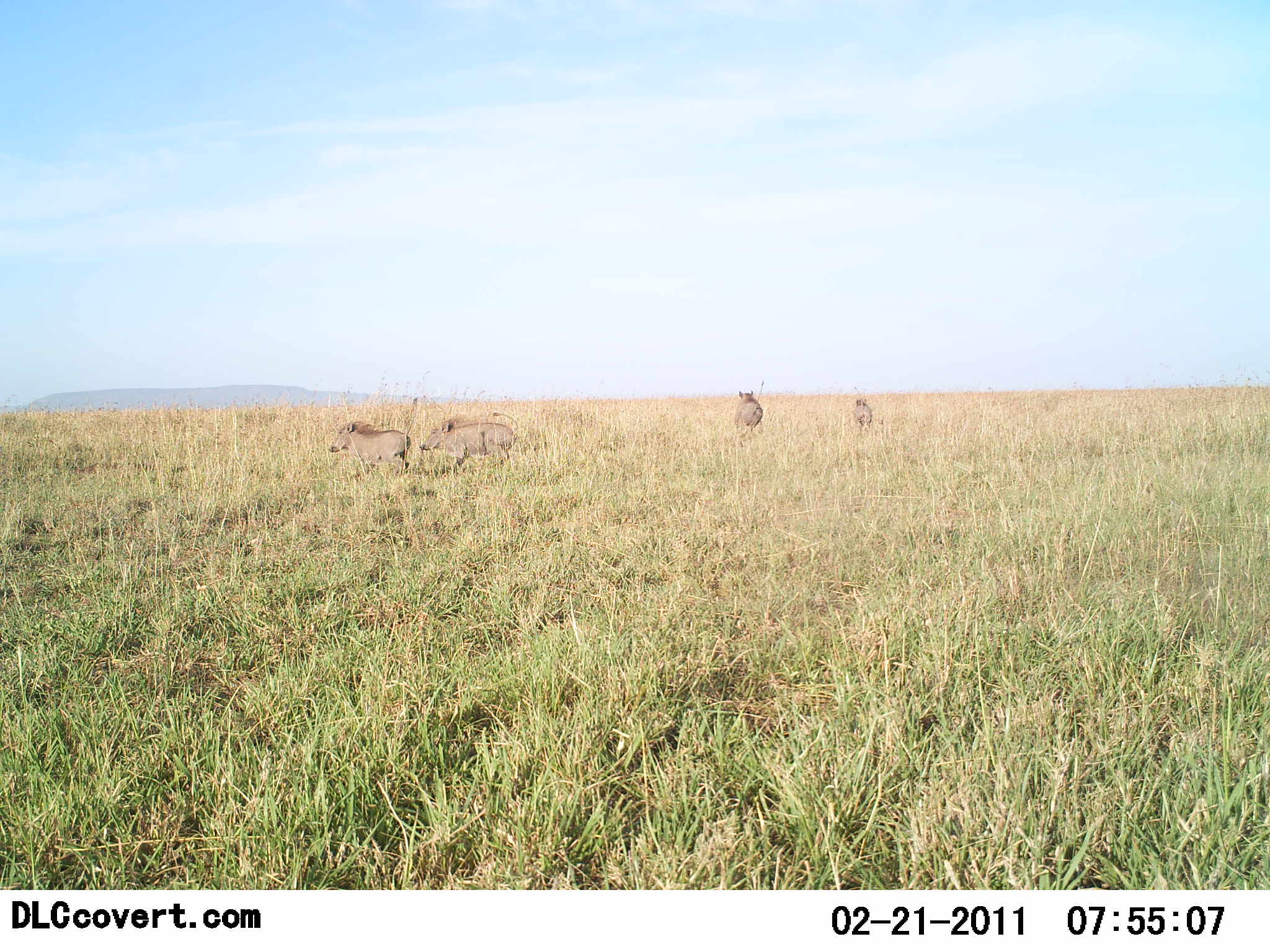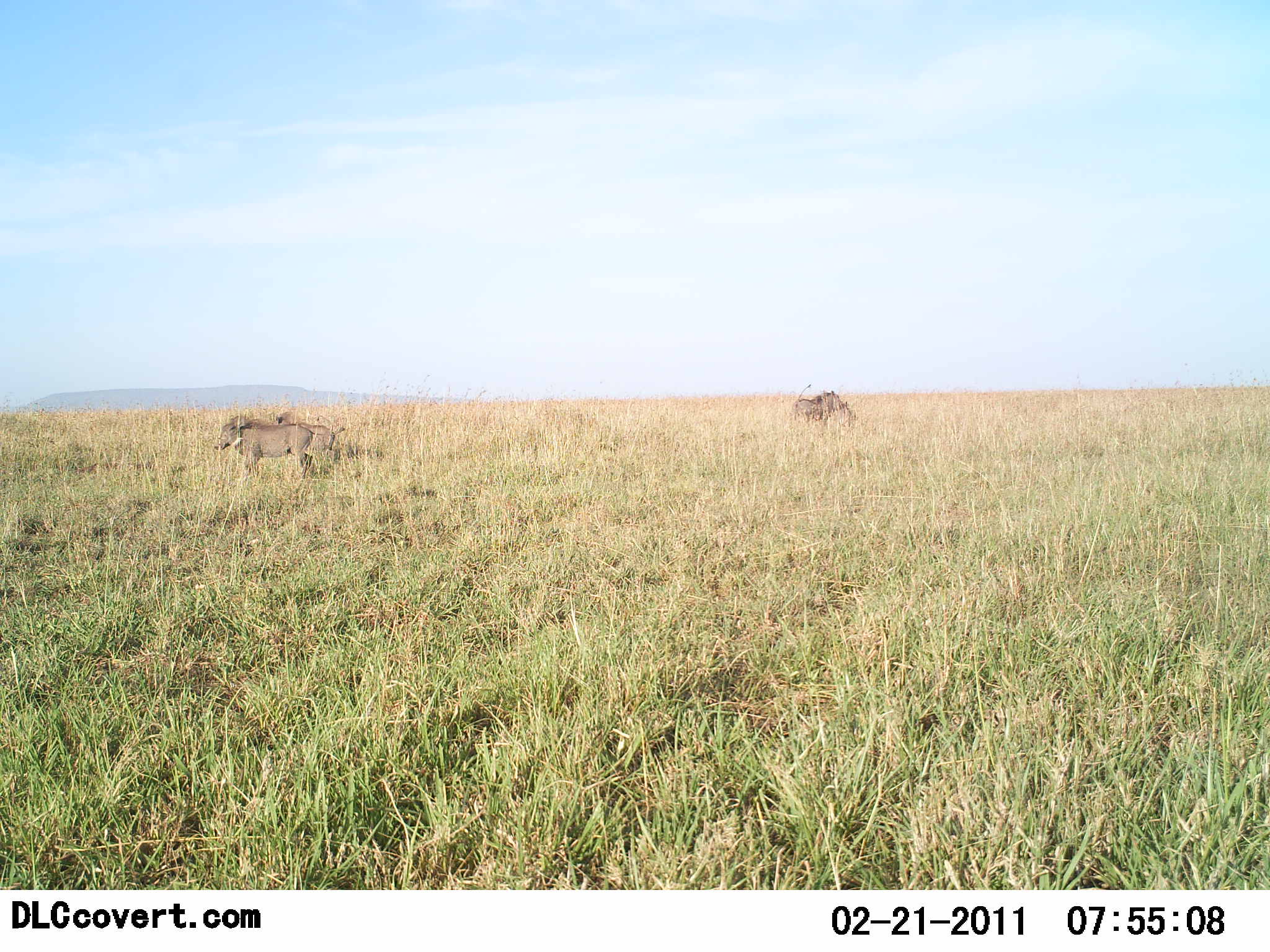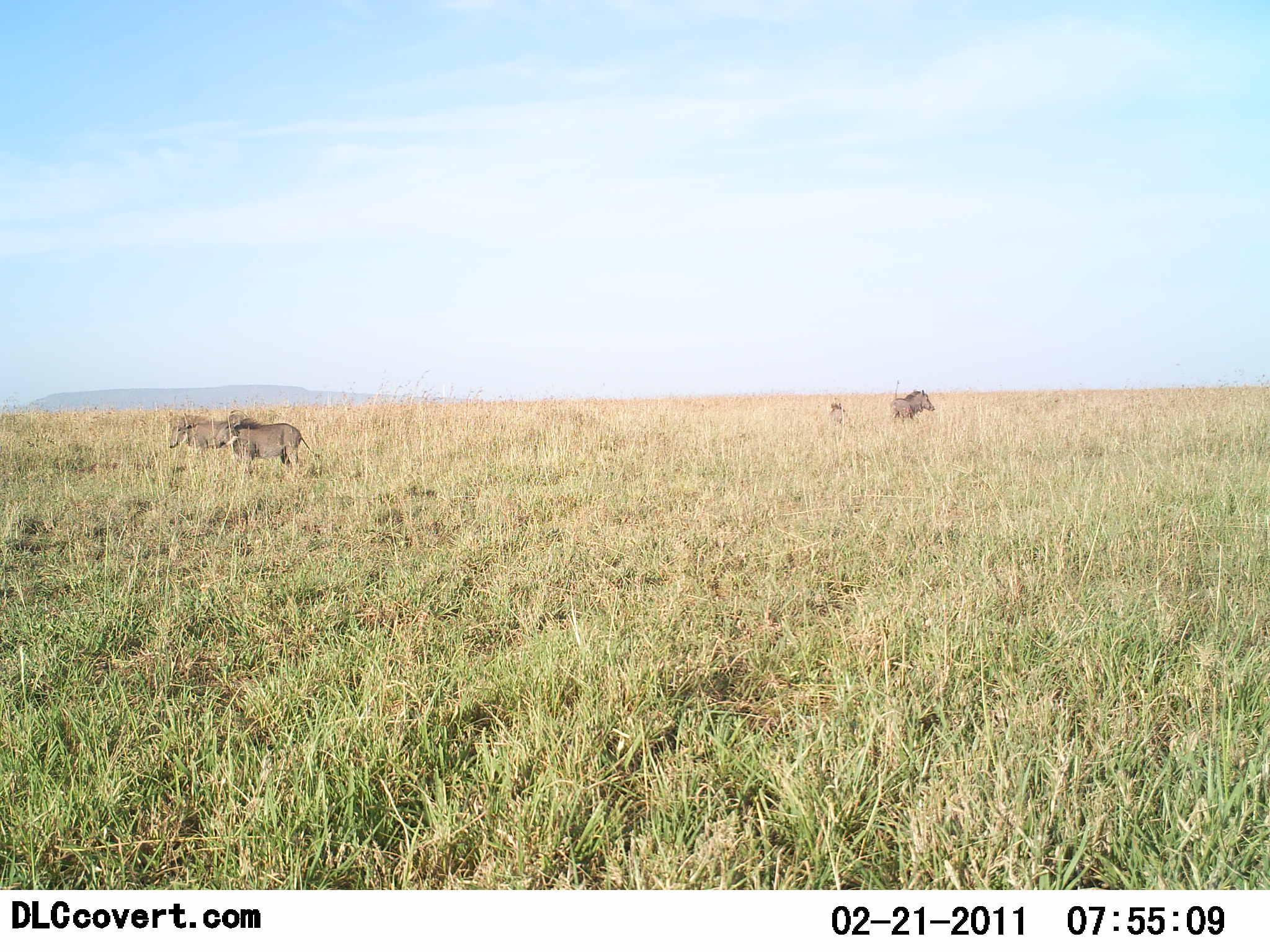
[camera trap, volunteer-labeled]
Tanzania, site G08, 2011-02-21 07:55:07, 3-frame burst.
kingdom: Animalia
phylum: Chordata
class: Mammalia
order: Artiodactyla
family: Suidae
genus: Phacochoerus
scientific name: Phacochoerus africanus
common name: warthog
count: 4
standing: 0%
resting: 0%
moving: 100%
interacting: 20%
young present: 0%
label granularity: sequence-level